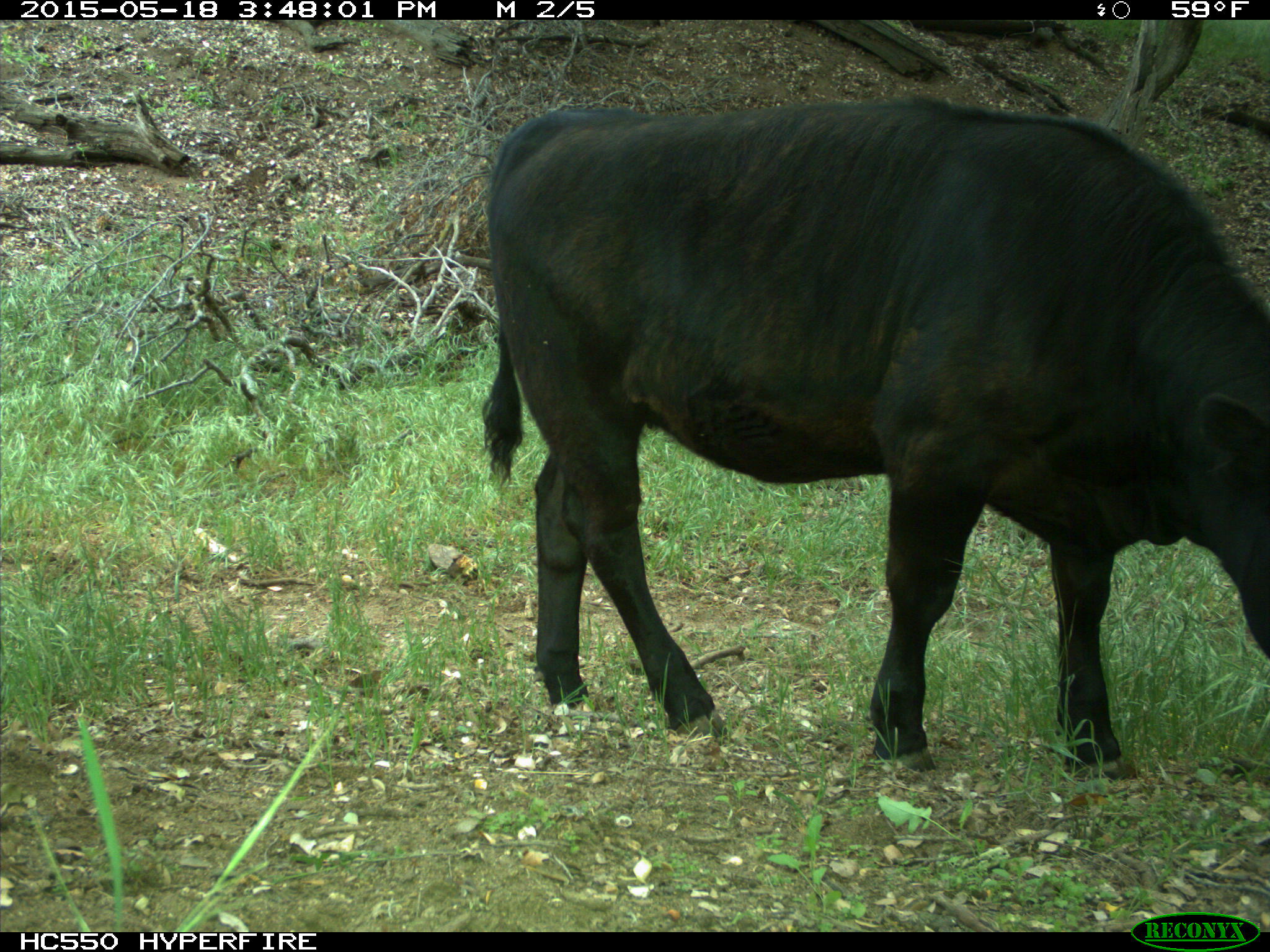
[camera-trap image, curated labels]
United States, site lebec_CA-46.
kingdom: Animalia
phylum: Chordata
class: Mammalia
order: Artiodactyla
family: Bovidae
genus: Bos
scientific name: Bos taurus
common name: domestic cow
Bos taurus (domestic cow).